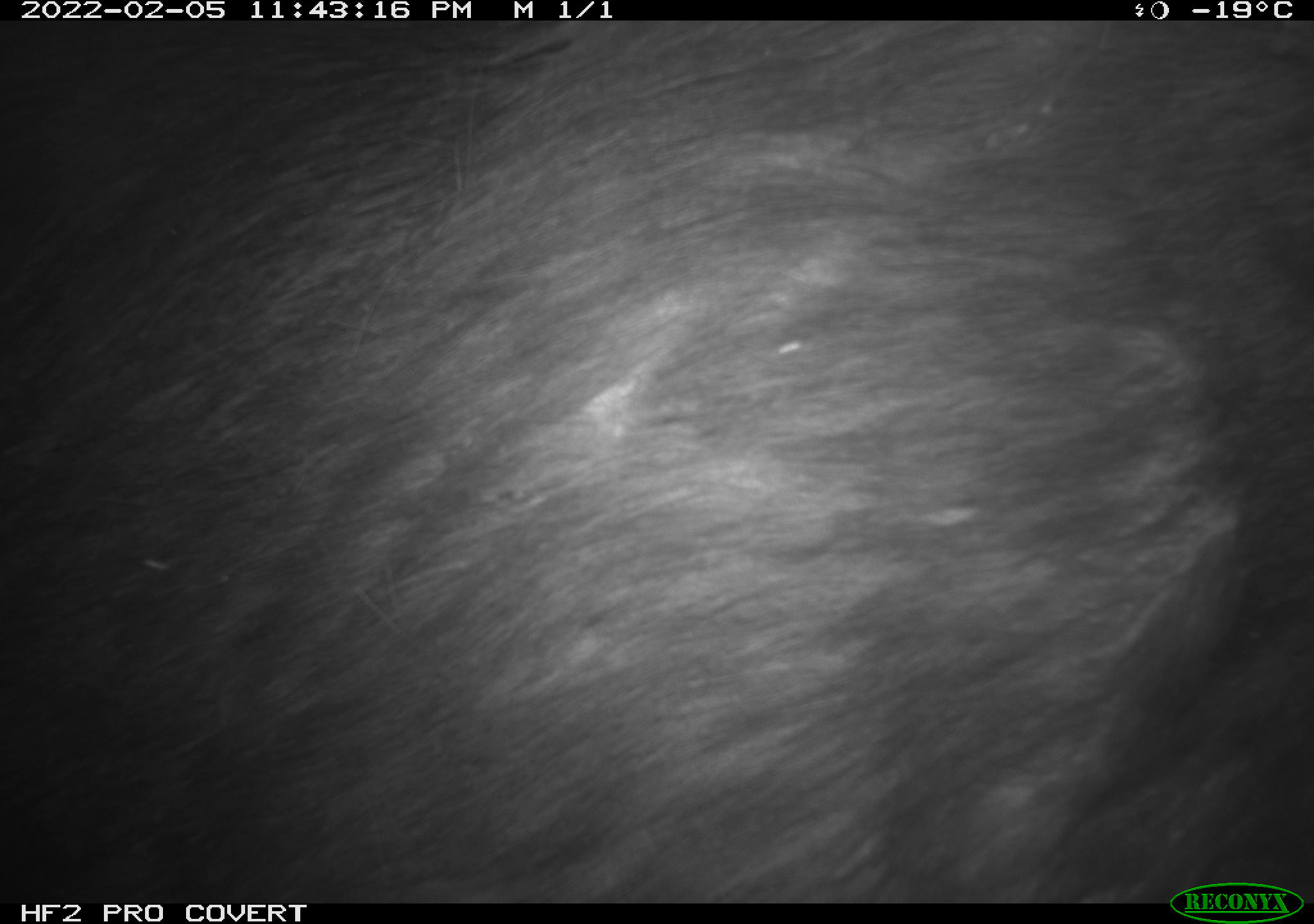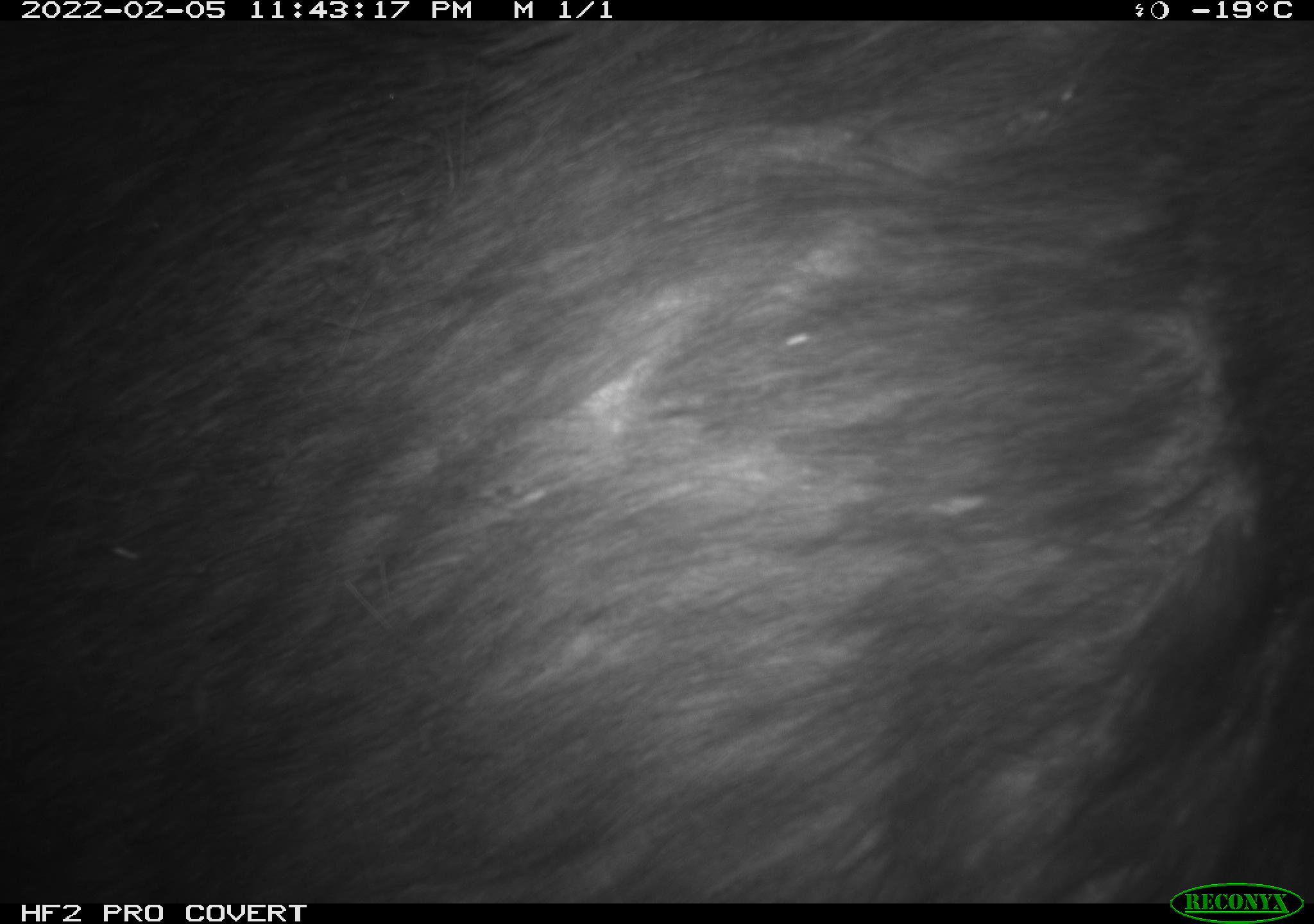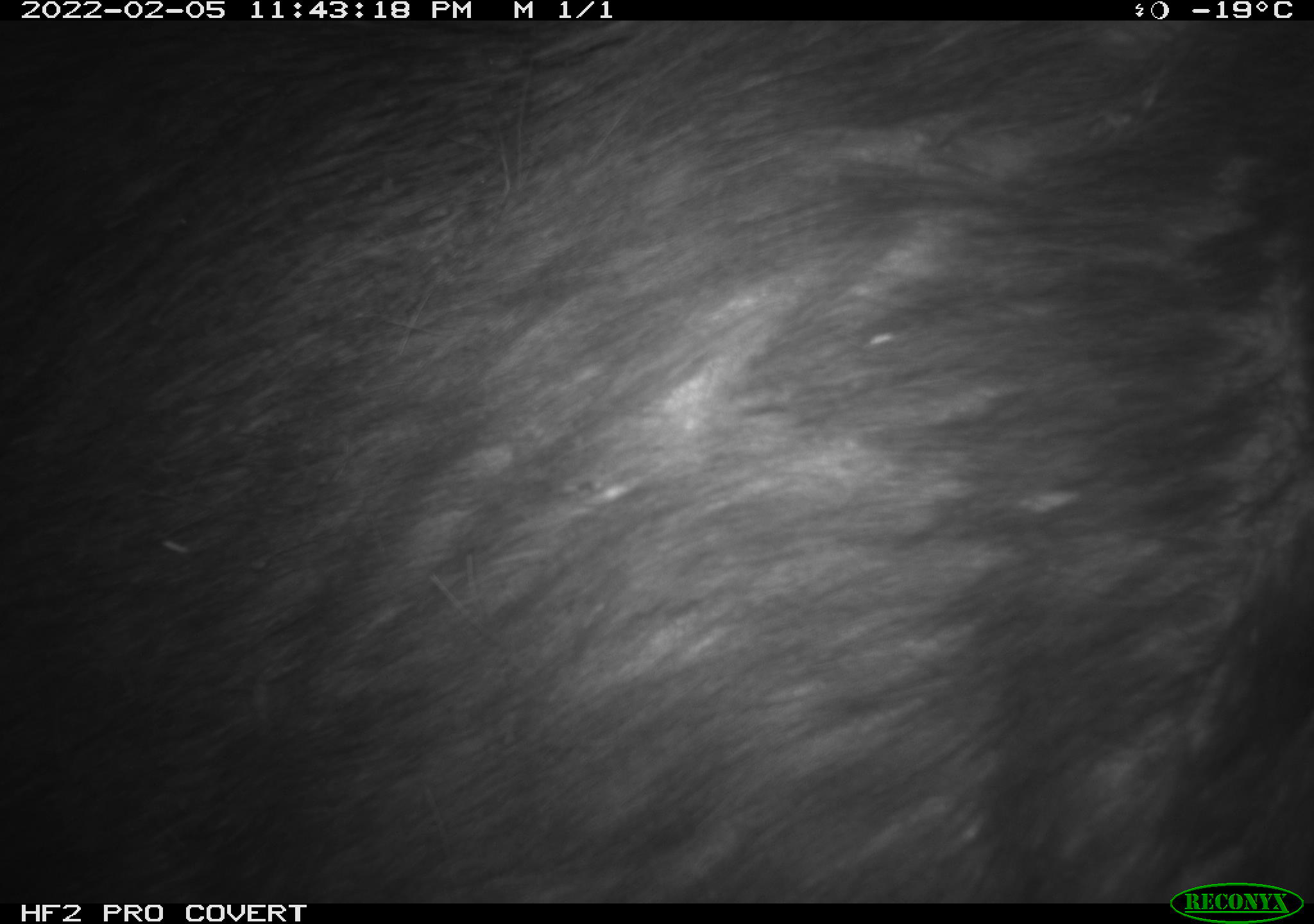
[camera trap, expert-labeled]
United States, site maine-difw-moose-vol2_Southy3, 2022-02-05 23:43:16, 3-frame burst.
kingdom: Animalia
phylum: Chordata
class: Mammalia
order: Artiodactyla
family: Cervidae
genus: Alces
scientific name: Alces alces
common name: moose